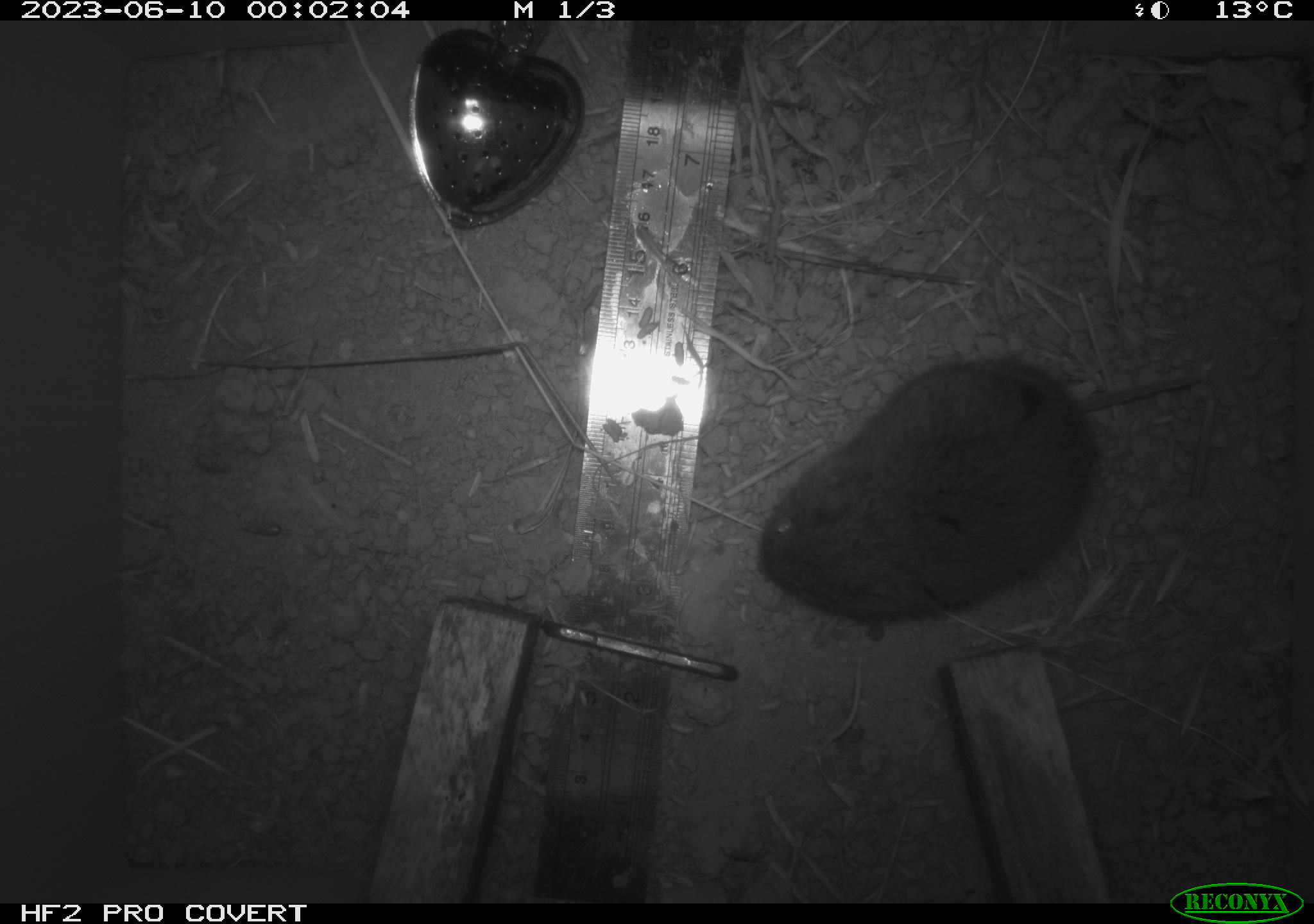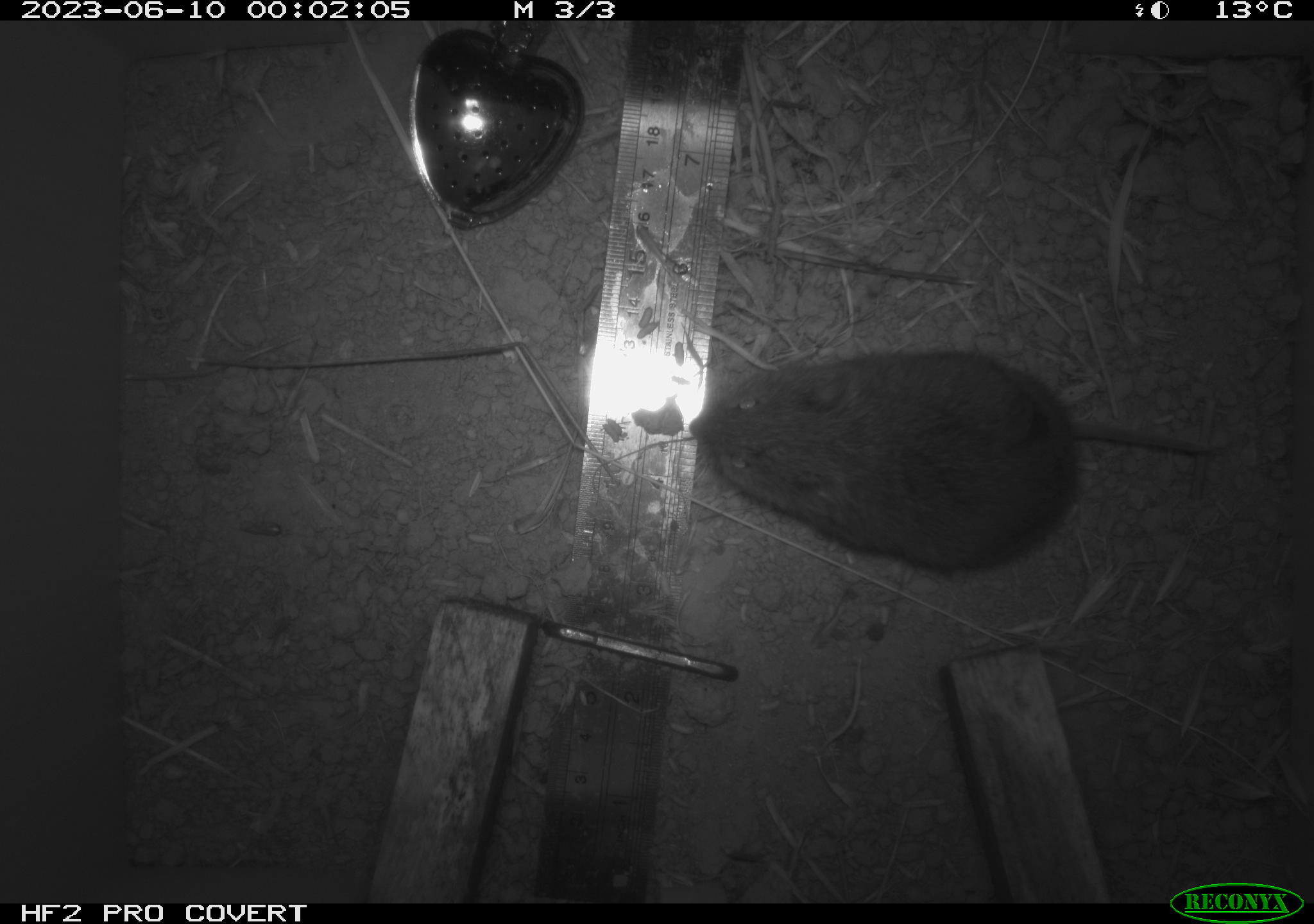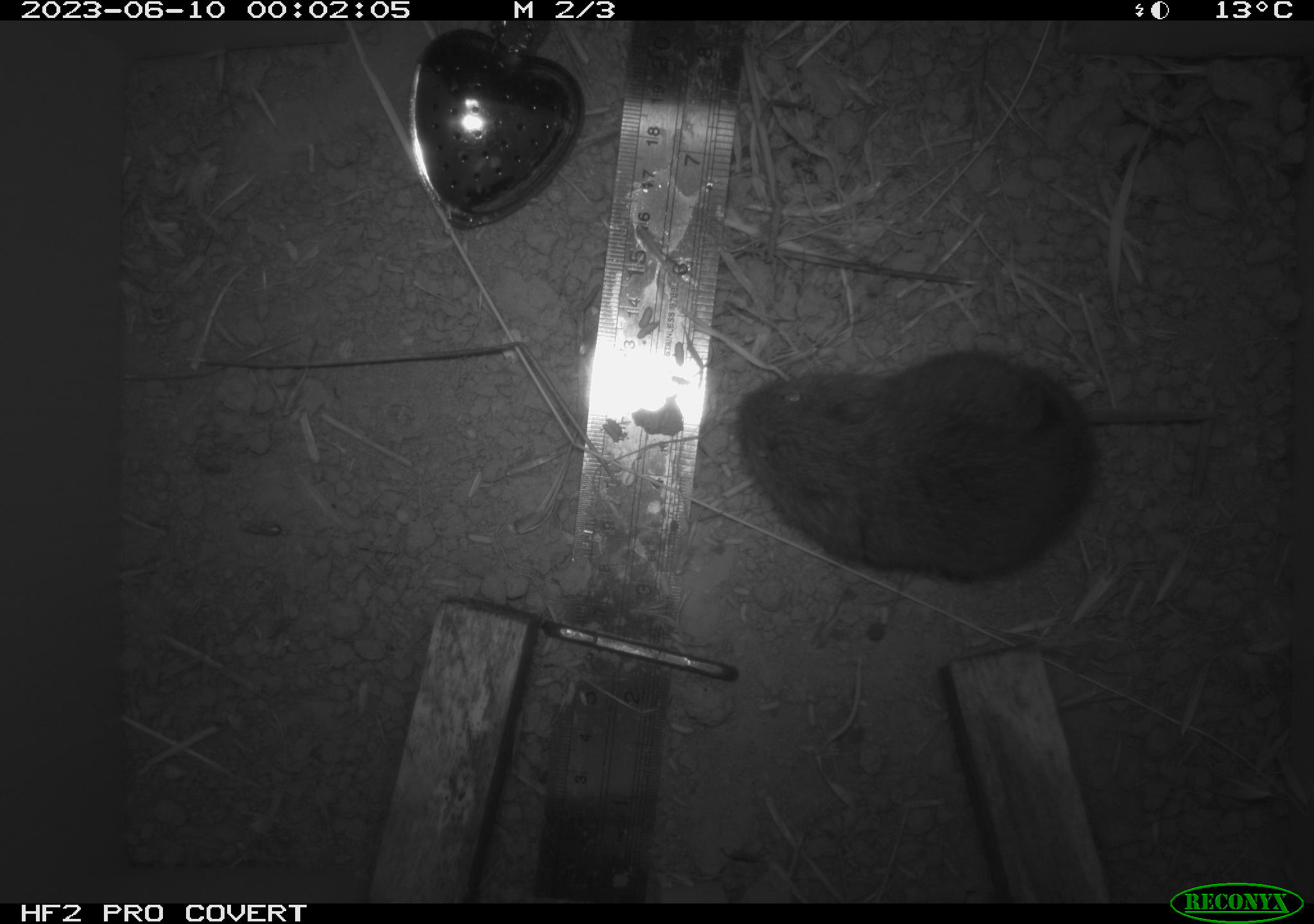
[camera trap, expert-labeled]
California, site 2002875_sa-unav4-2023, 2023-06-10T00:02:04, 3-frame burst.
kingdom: Animalia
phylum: Chordata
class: Mammalia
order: Rodentia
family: Cricetidae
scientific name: Arvicolinae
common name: voles, lemmings, and muskrats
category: arvicolinae subfamily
Arvicolinae subfamily (voles, lemmings, and muskrats) (Arvicolinae).